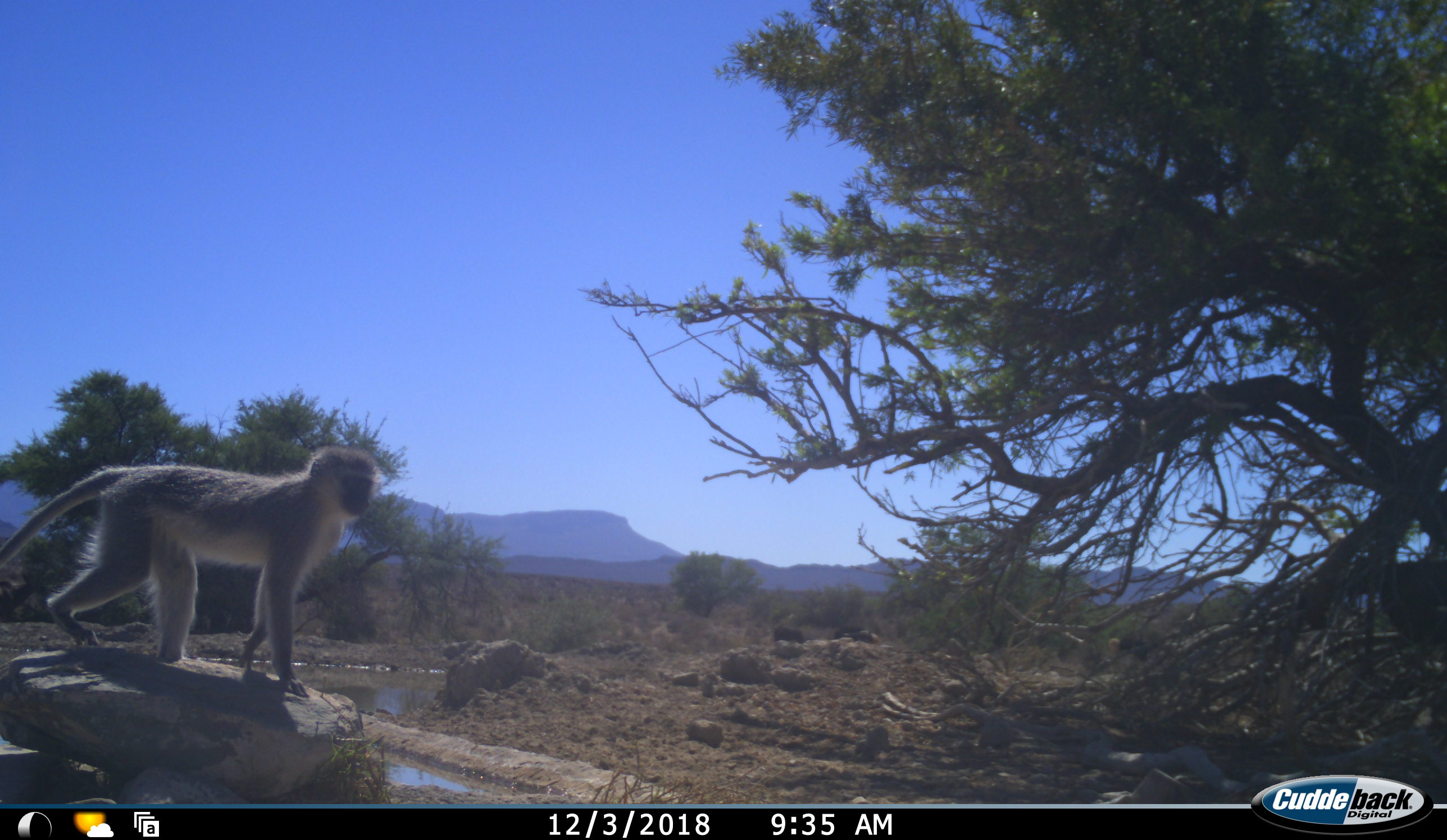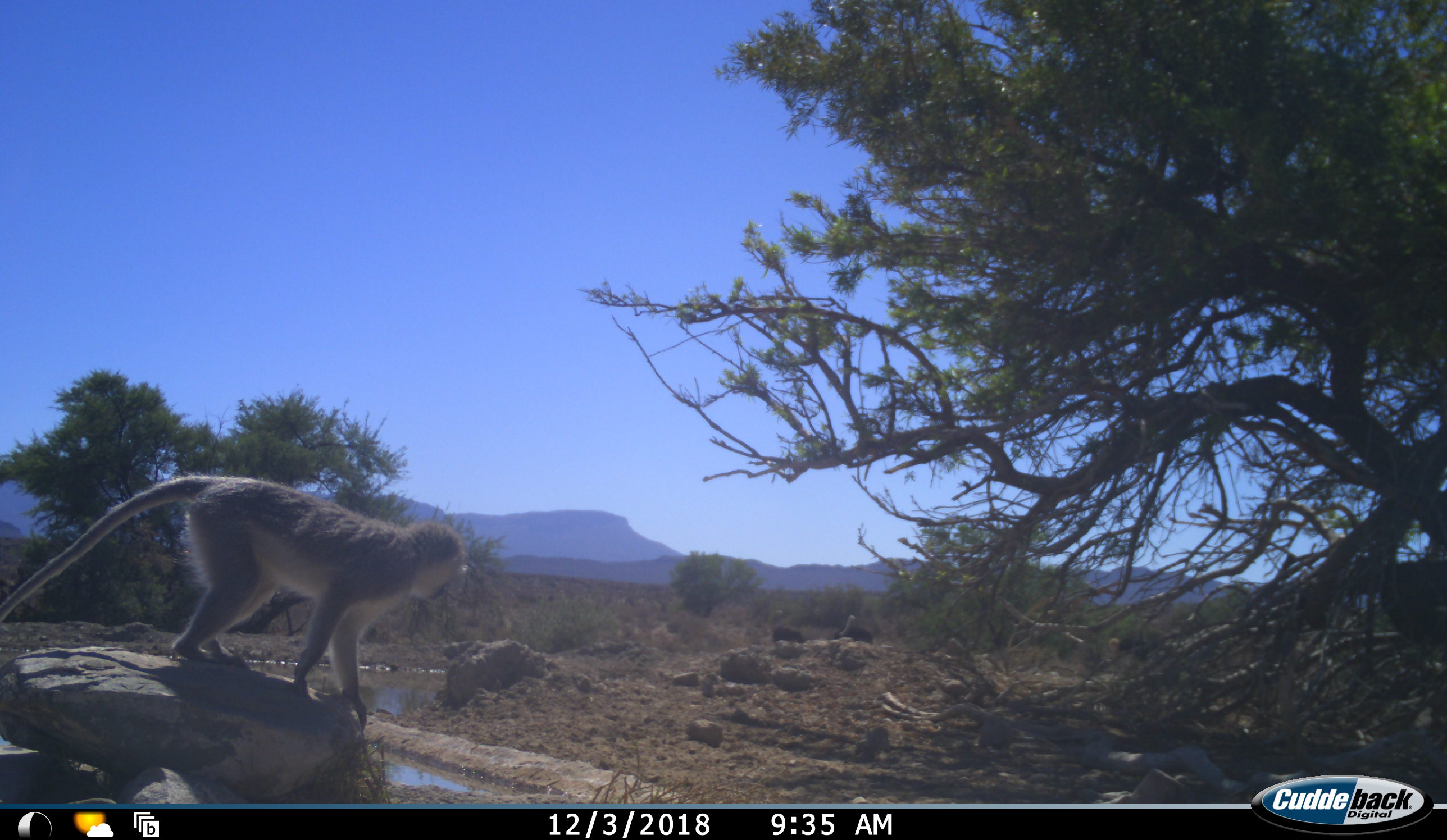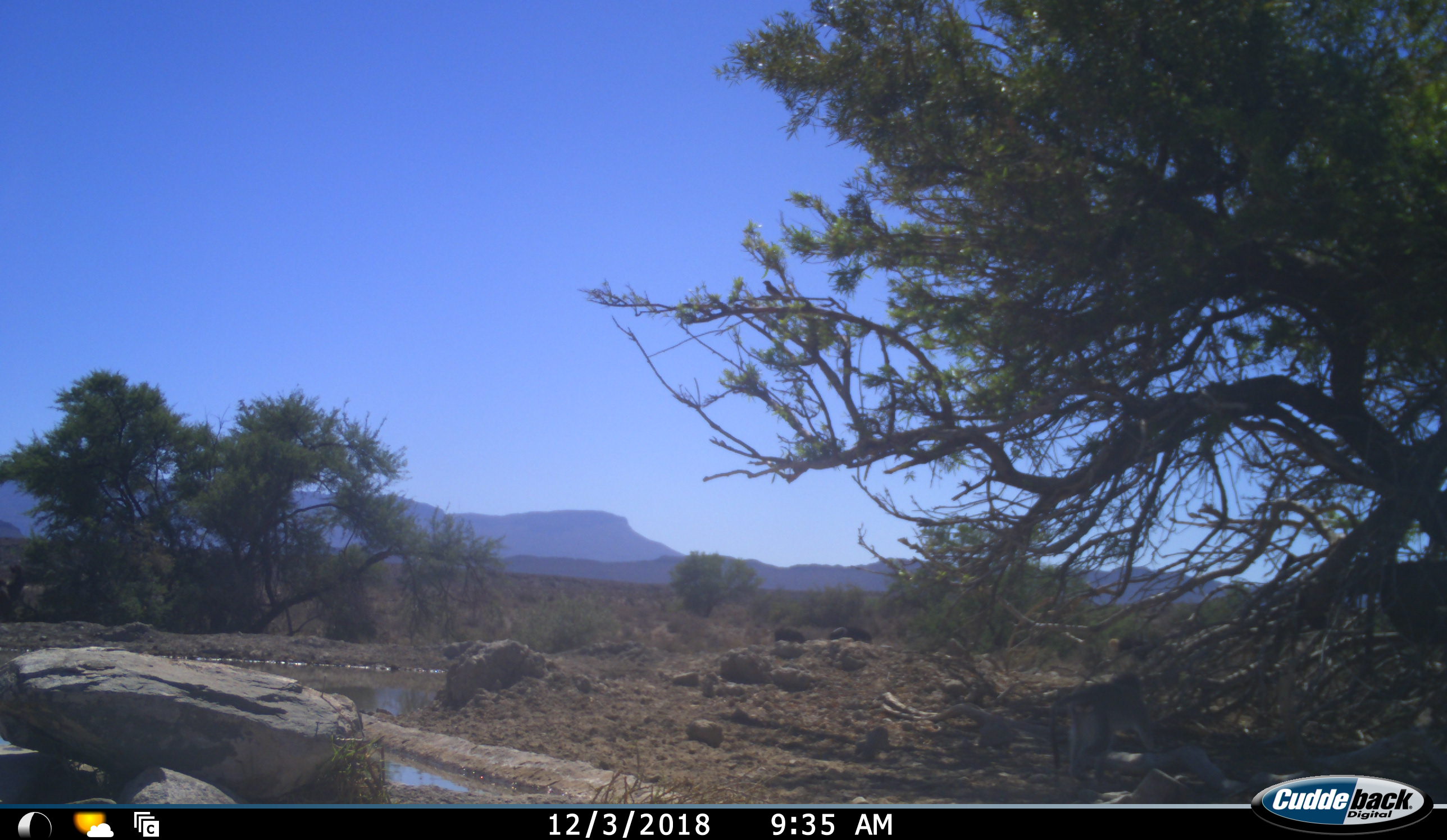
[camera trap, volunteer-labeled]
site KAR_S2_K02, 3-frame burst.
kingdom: Animalia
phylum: Chordata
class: Mammalia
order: Primates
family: Cercopithecidae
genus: Chlorocebus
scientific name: Chlorocebus pygerythrus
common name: vervet monkey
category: monkeyvervet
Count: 1.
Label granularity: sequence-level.